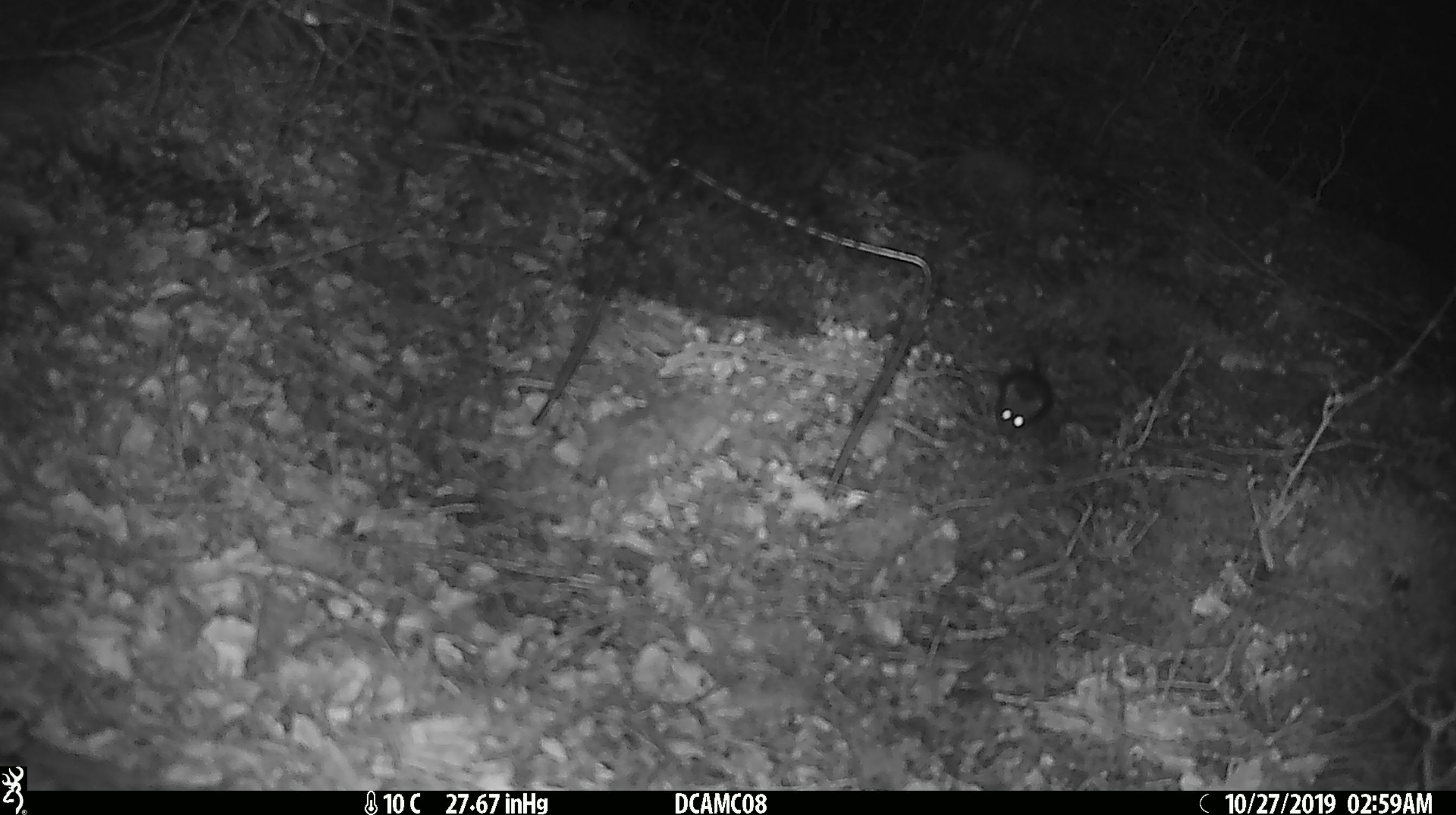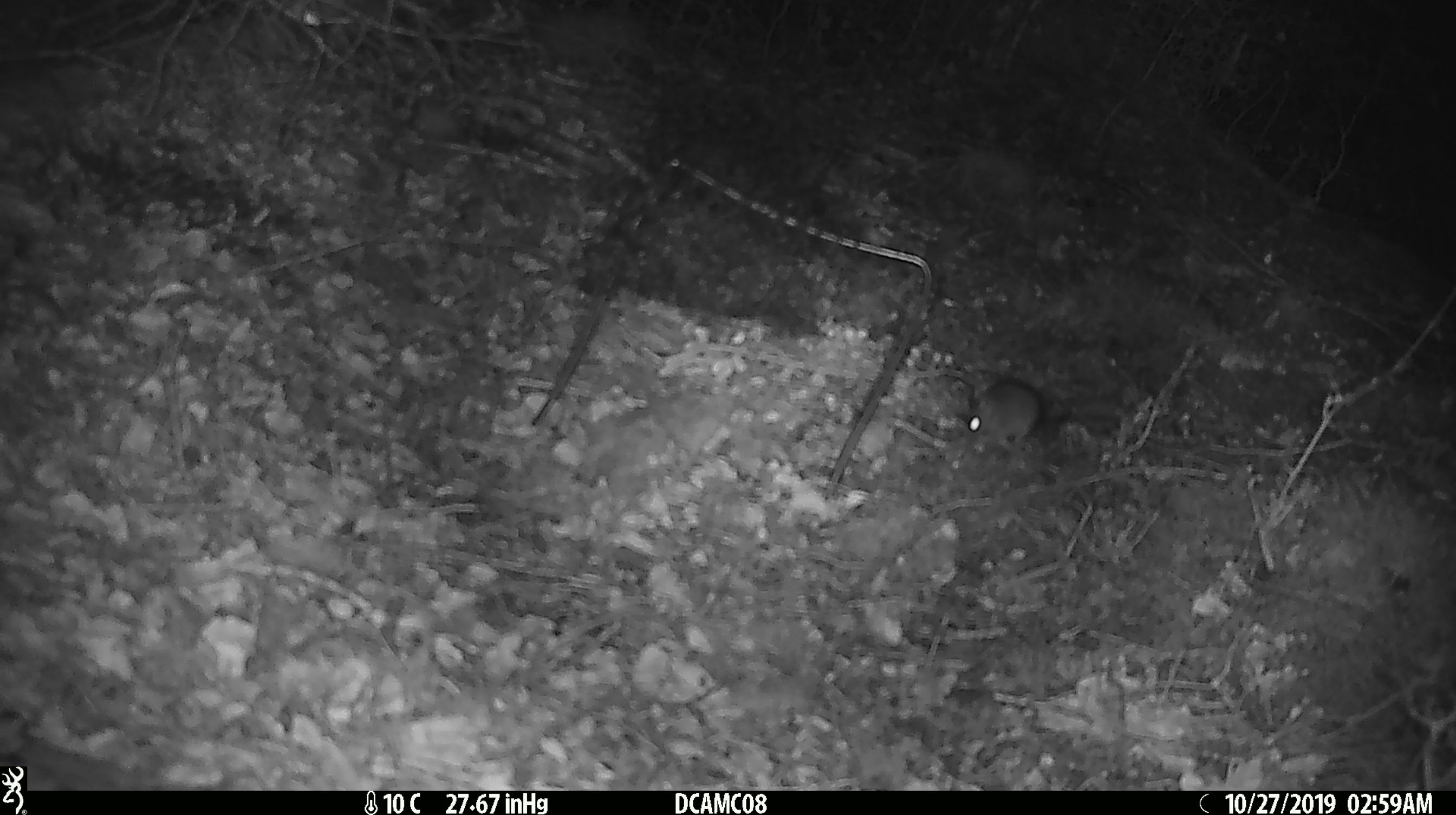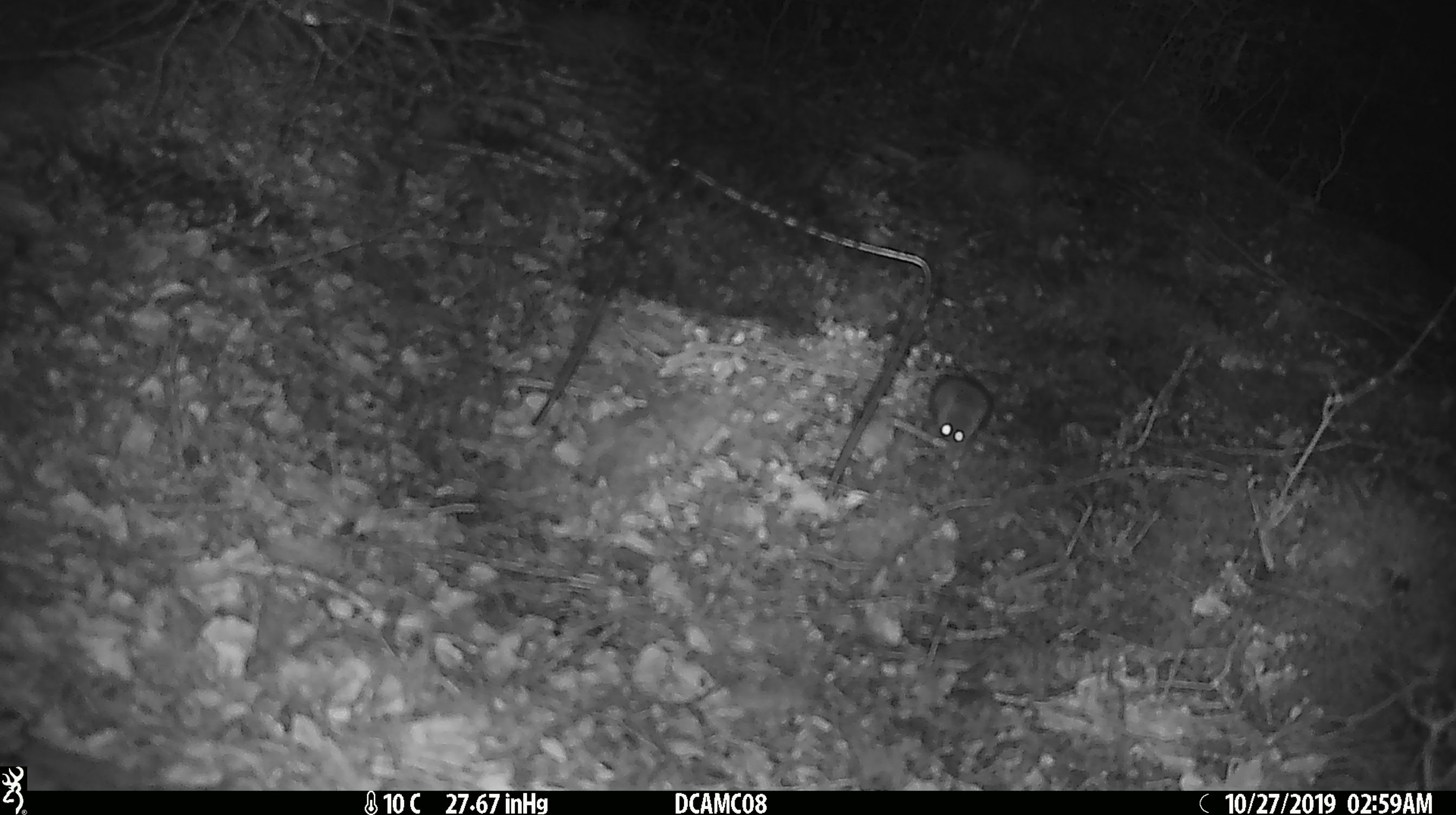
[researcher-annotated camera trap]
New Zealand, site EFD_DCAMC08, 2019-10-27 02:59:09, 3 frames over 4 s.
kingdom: Animalia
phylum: Chordata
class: Mammalia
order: Rodentia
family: Muridae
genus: Mus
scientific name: Mus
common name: mouse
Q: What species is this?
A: Mouse (Mus).